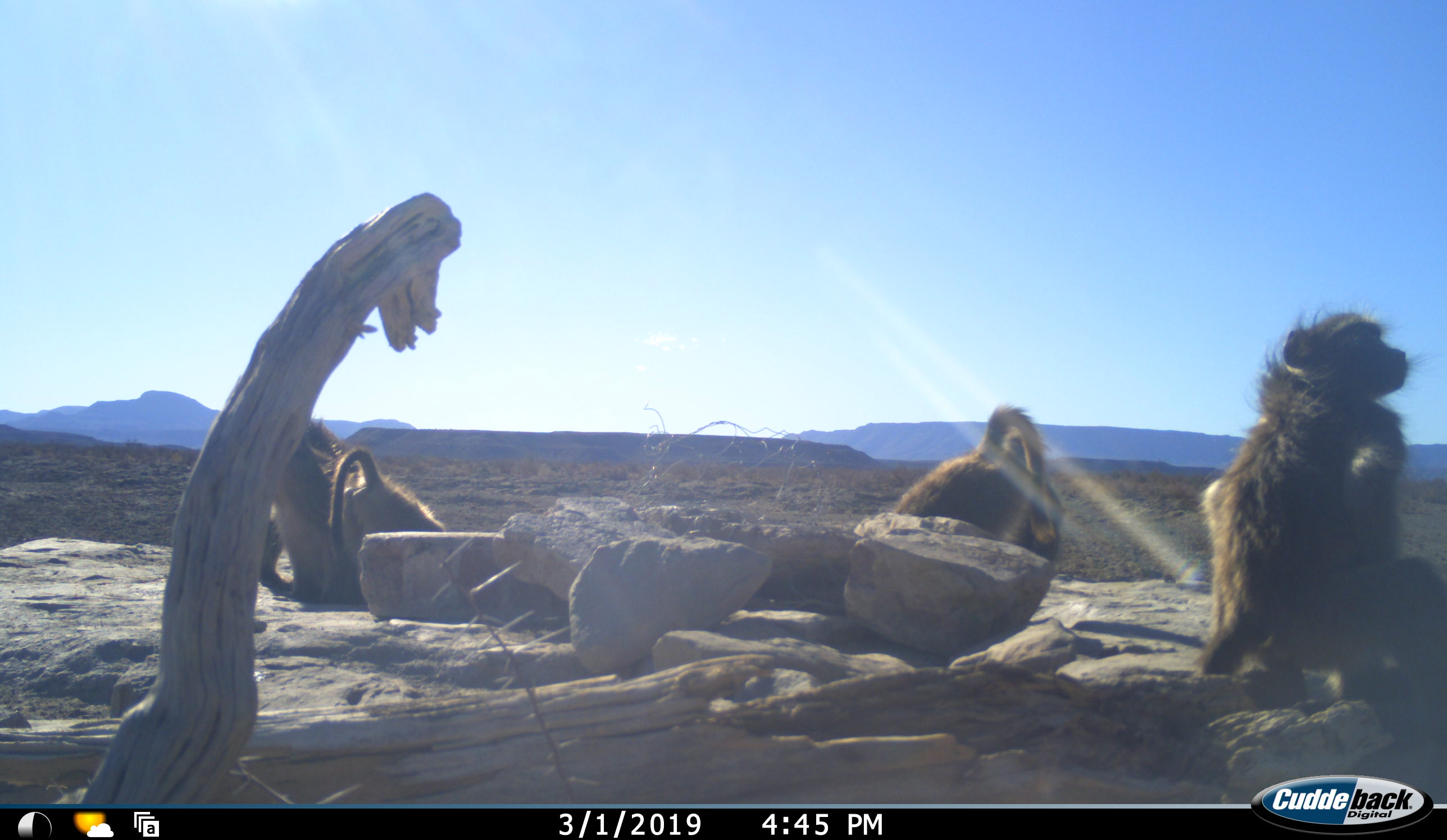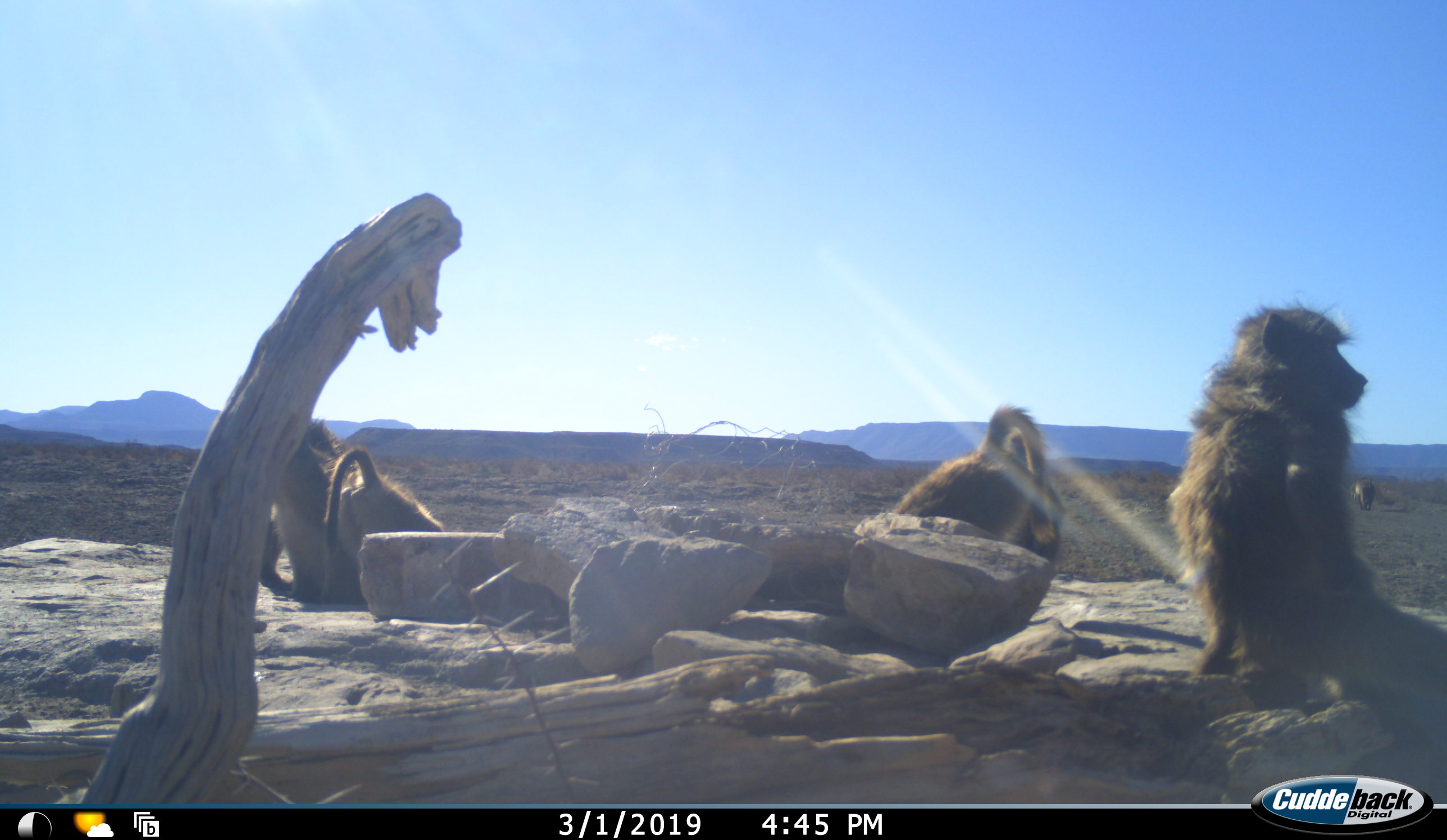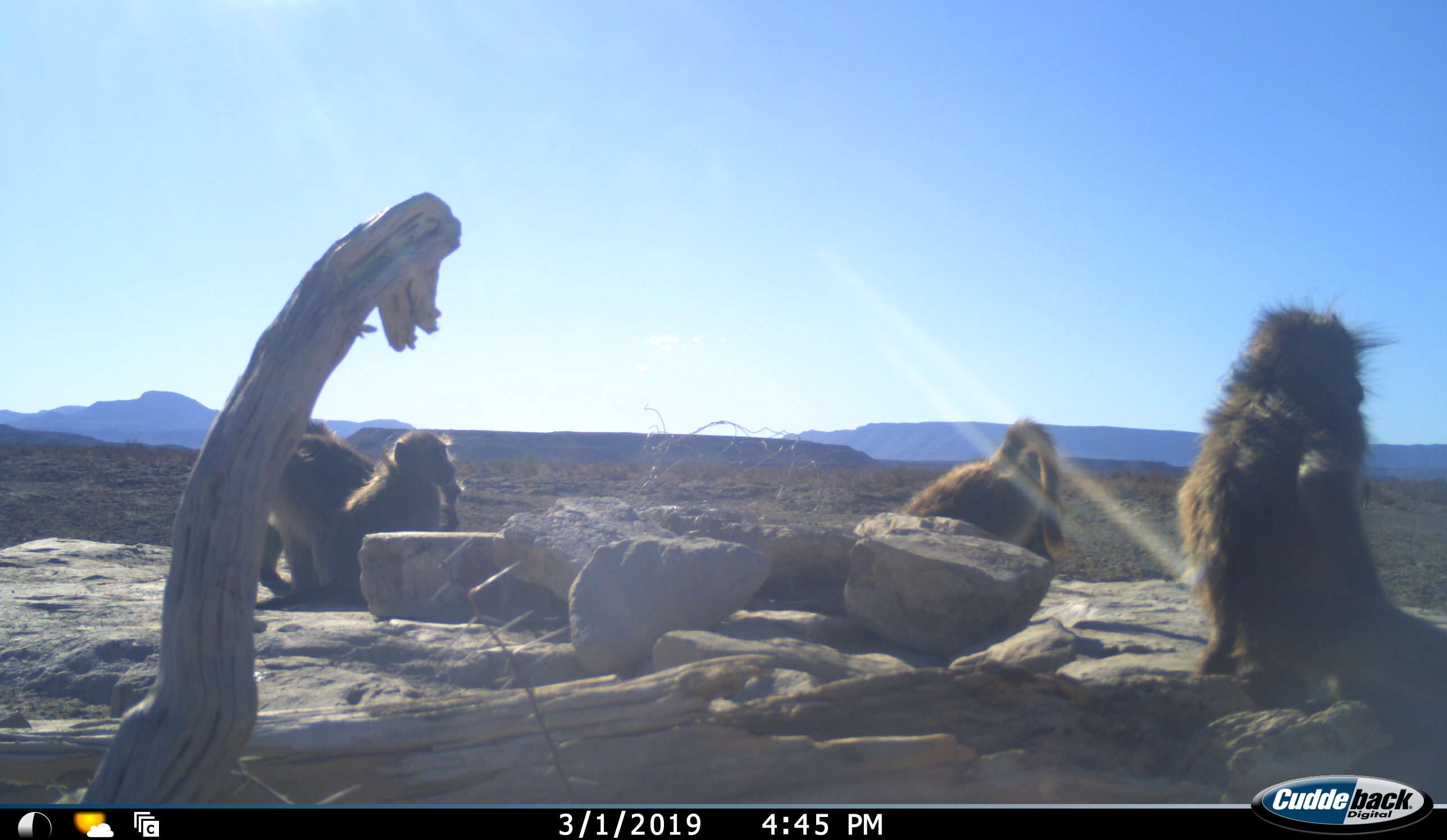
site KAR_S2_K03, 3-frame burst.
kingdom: Animalia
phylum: Chordata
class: Mammalia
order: Primates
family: Cercopithecidae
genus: Papio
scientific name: Papio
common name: baboon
Baboon (Papio), count 4. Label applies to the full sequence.